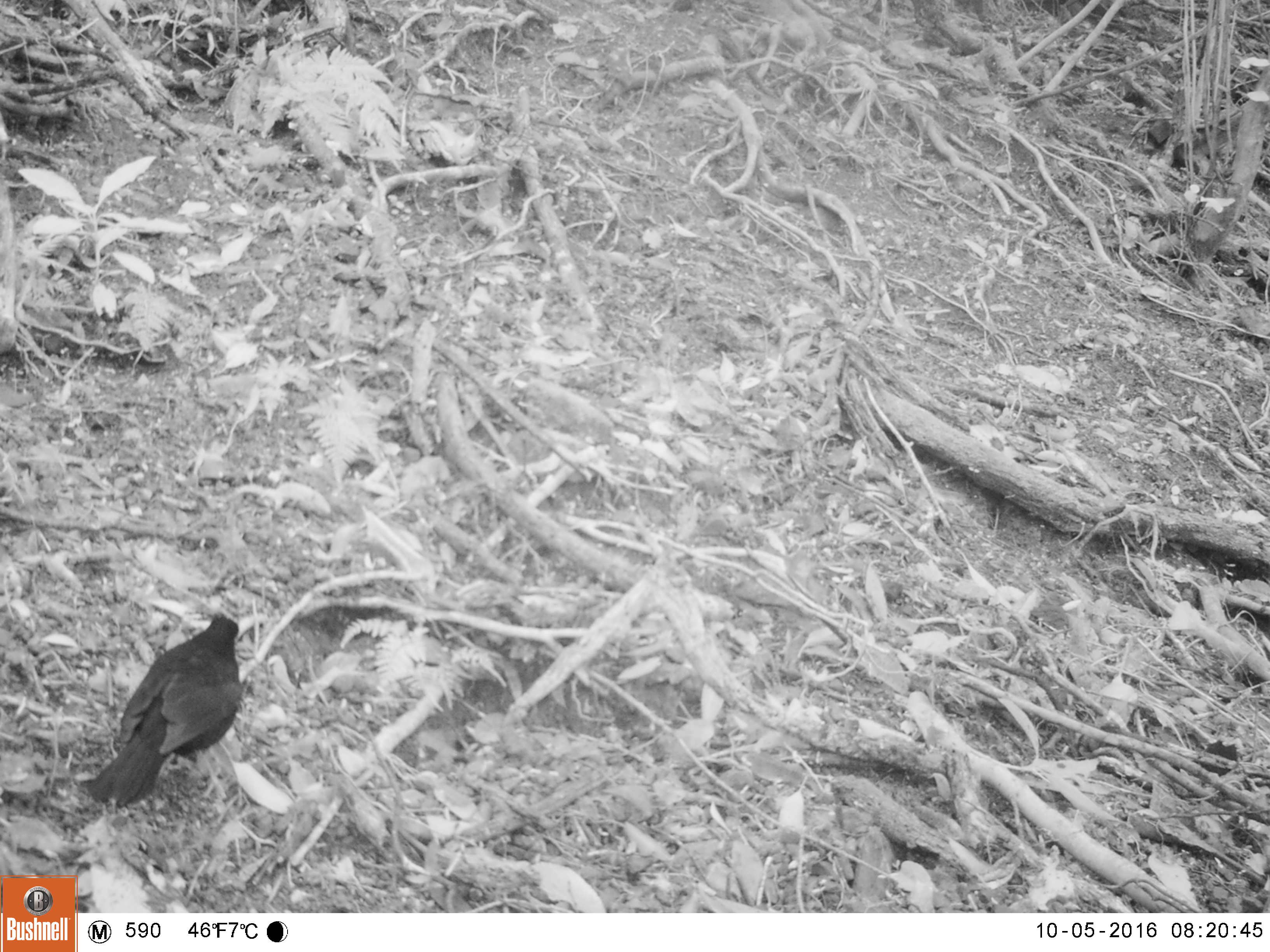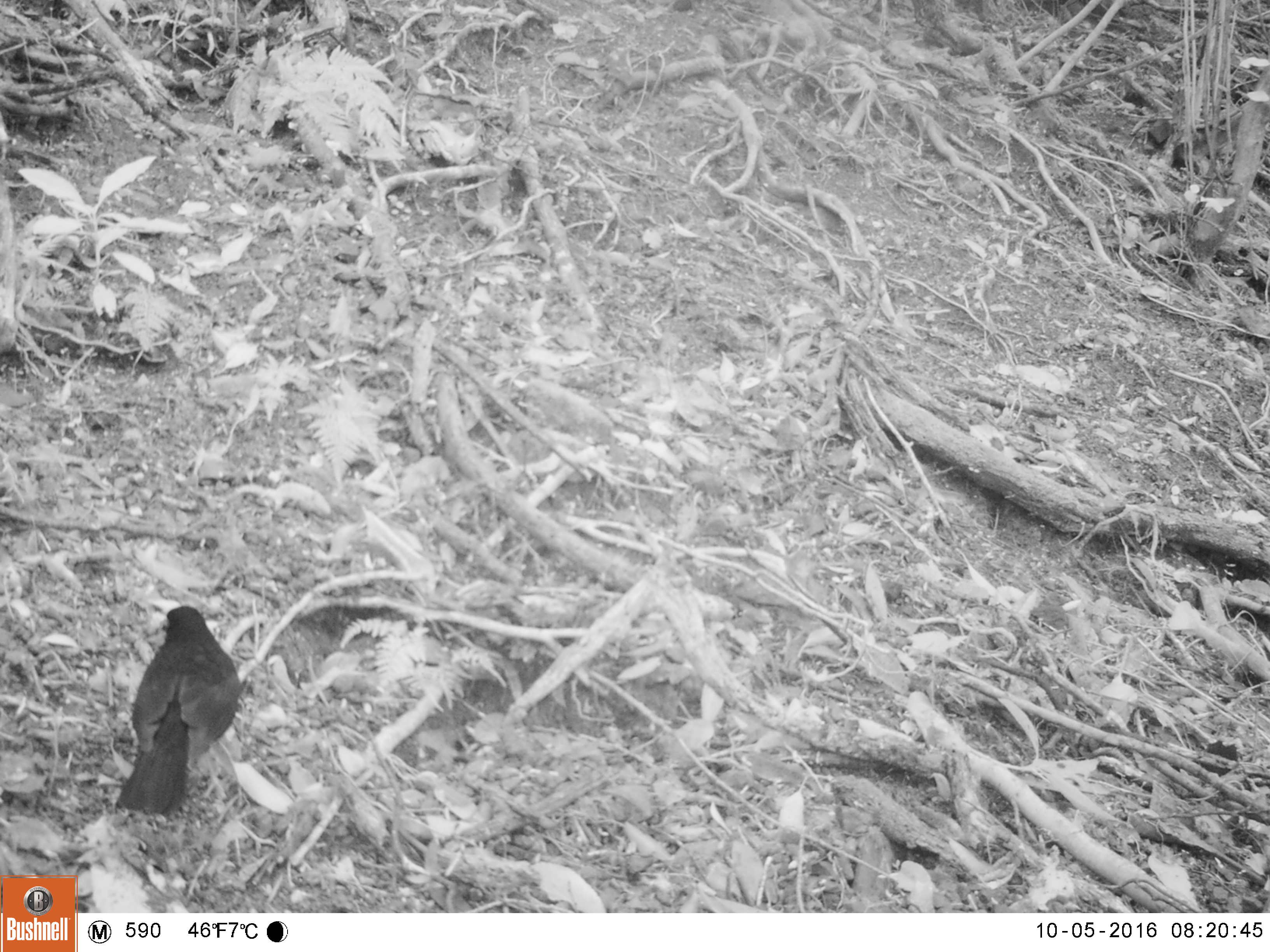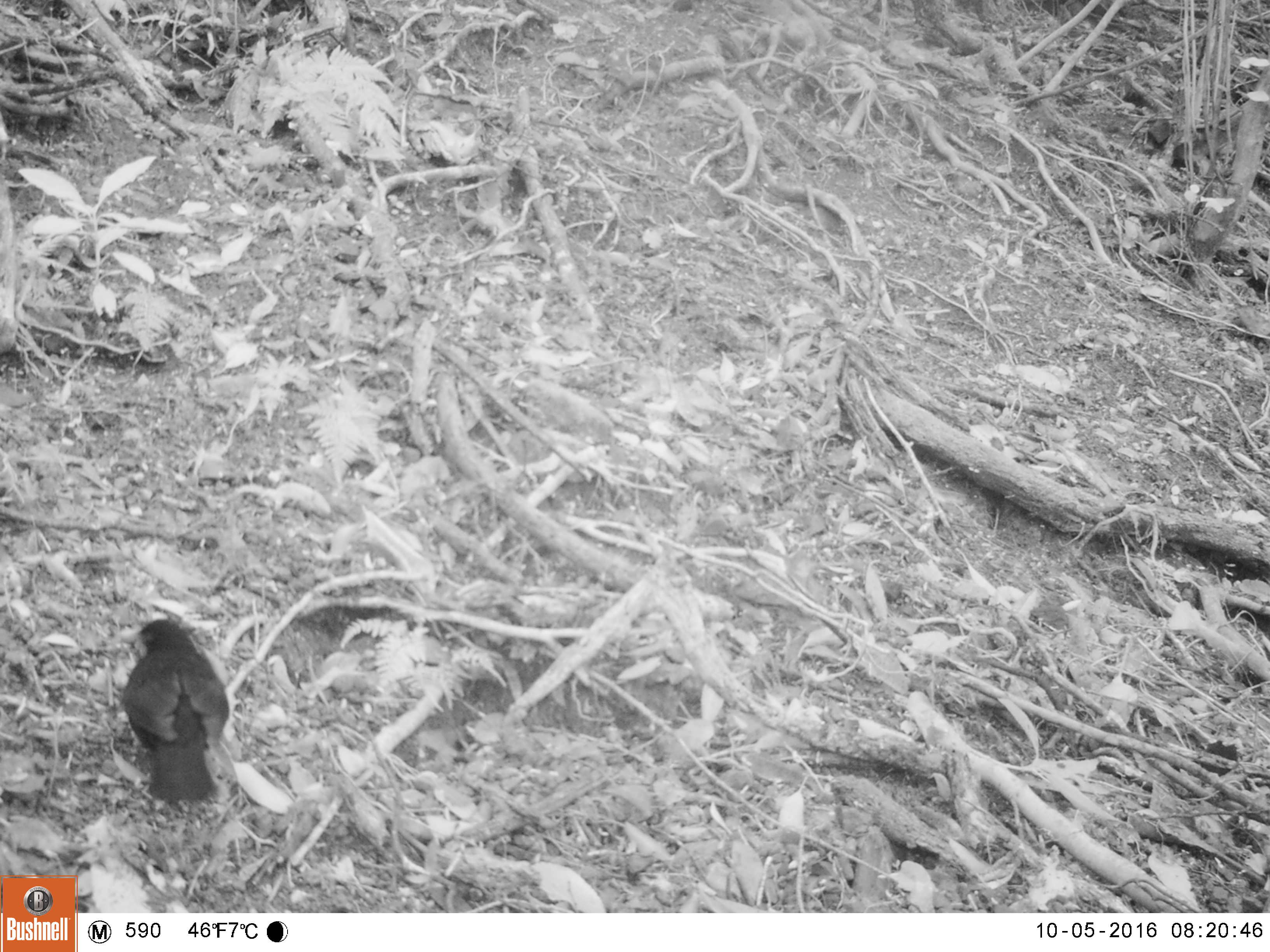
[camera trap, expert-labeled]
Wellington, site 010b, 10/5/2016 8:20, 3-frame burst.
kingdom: Animalia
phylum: Chordata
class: Aves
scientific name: Aves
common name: bird